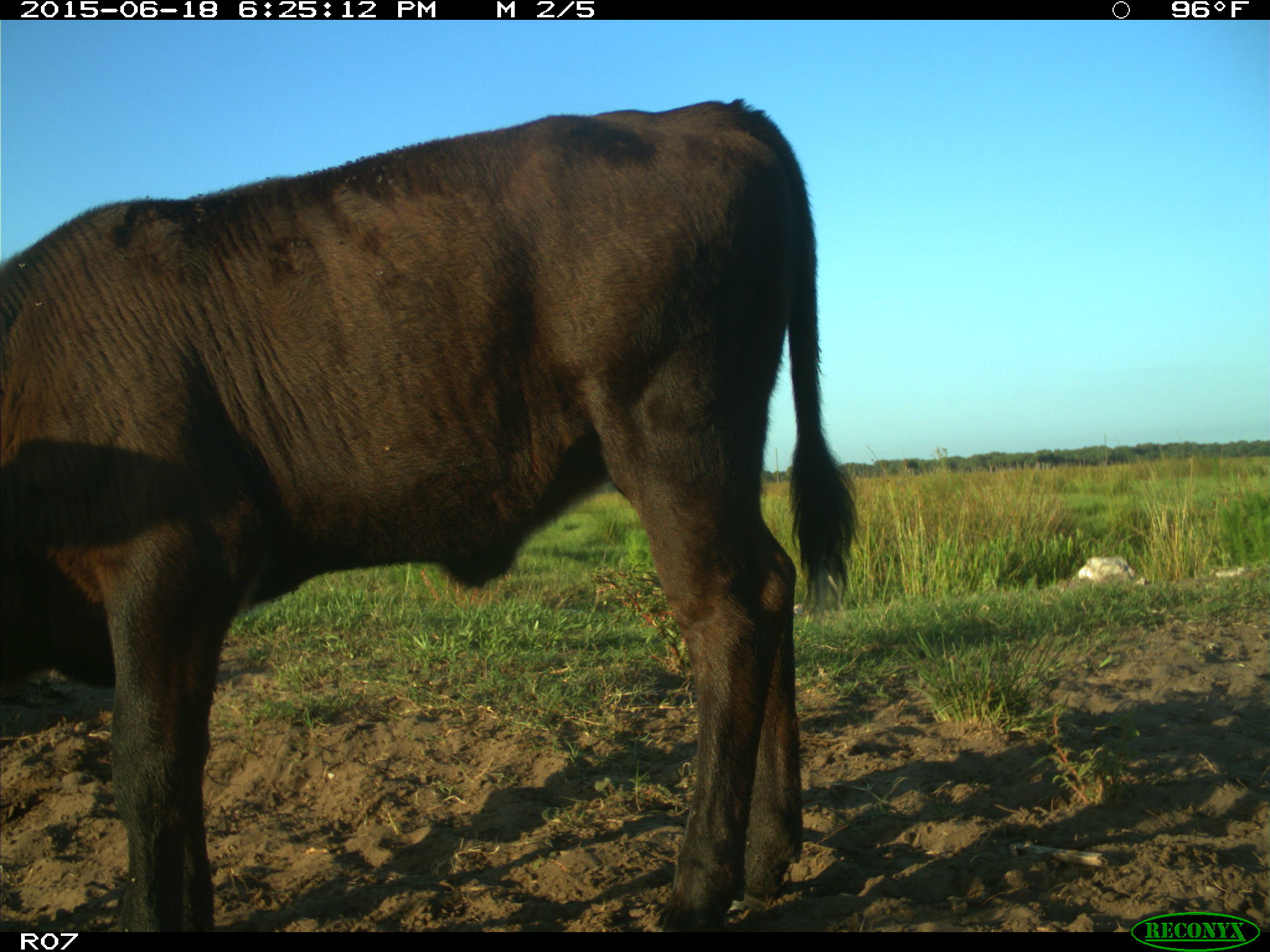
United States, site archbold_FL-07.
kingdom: Animalia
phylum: Chordata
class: Mammalia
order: Artiodactyla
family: Bovidae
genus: Bos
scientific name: Bos taurus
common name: domestic cow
Bos taurus (domestic cow).